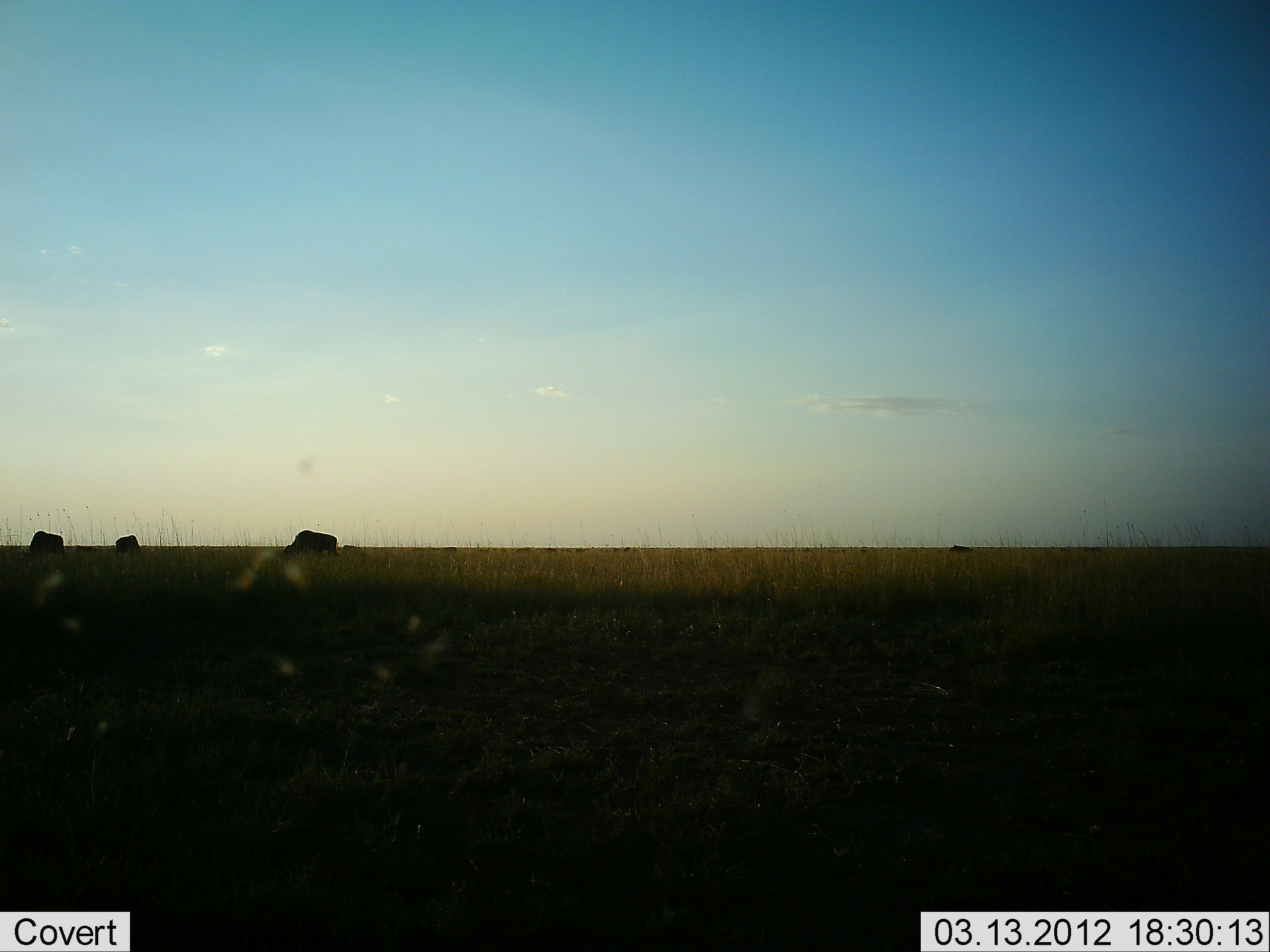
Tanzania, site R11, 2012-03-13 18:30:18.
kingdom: Animalia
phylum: Chordata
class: Mammalia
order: Artiodactyla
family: Bovidae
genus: Connochaetes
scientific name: Connochaetes taurinus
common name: blue wildebeest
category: wildebeest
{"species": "wildebeest (blue wildebeest) (Connochaetes taurinus)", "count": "3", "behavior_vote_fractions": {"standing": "12%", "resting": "0%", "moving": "19%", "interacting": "0%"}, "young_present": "0%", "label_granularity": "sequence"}